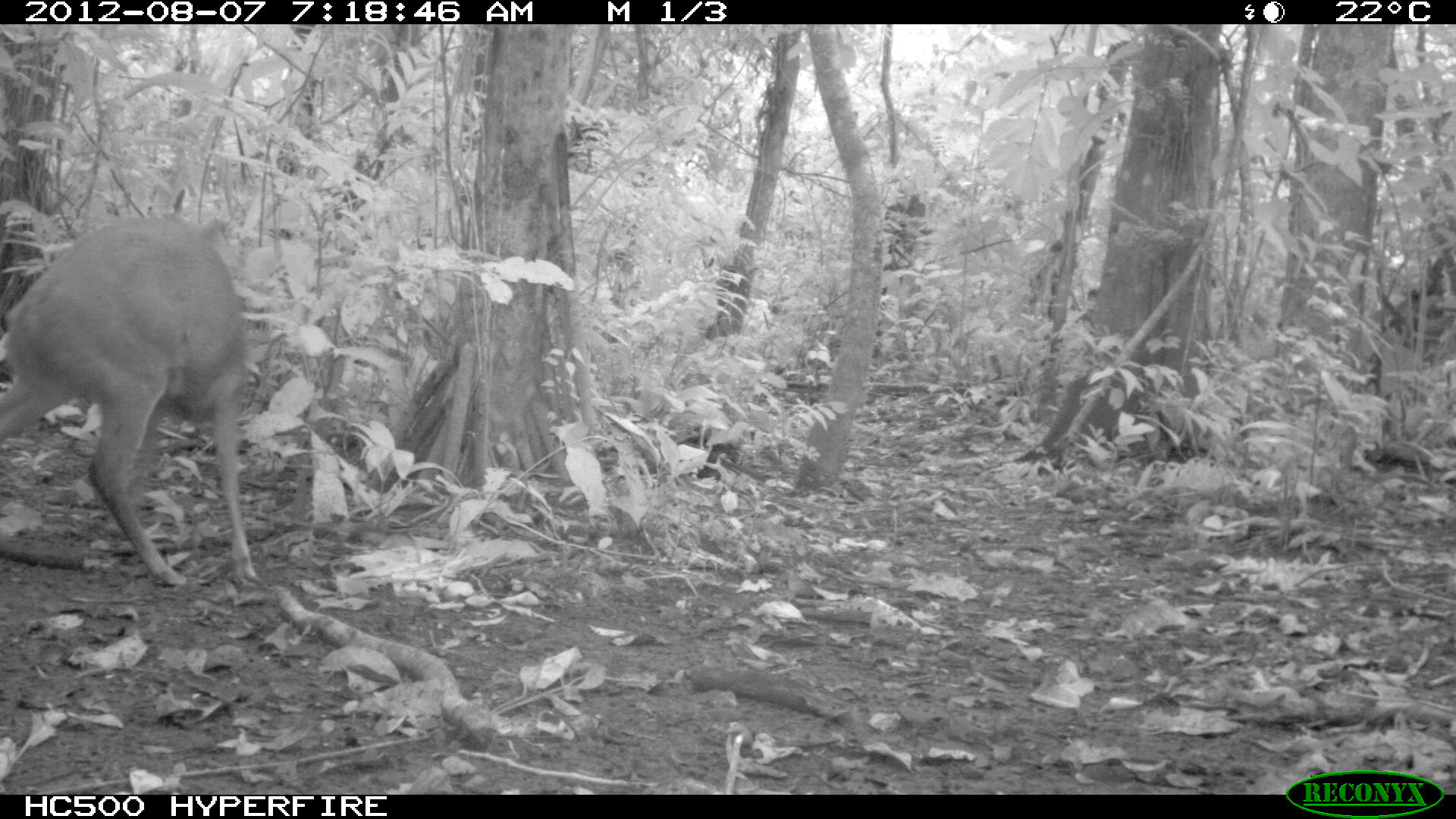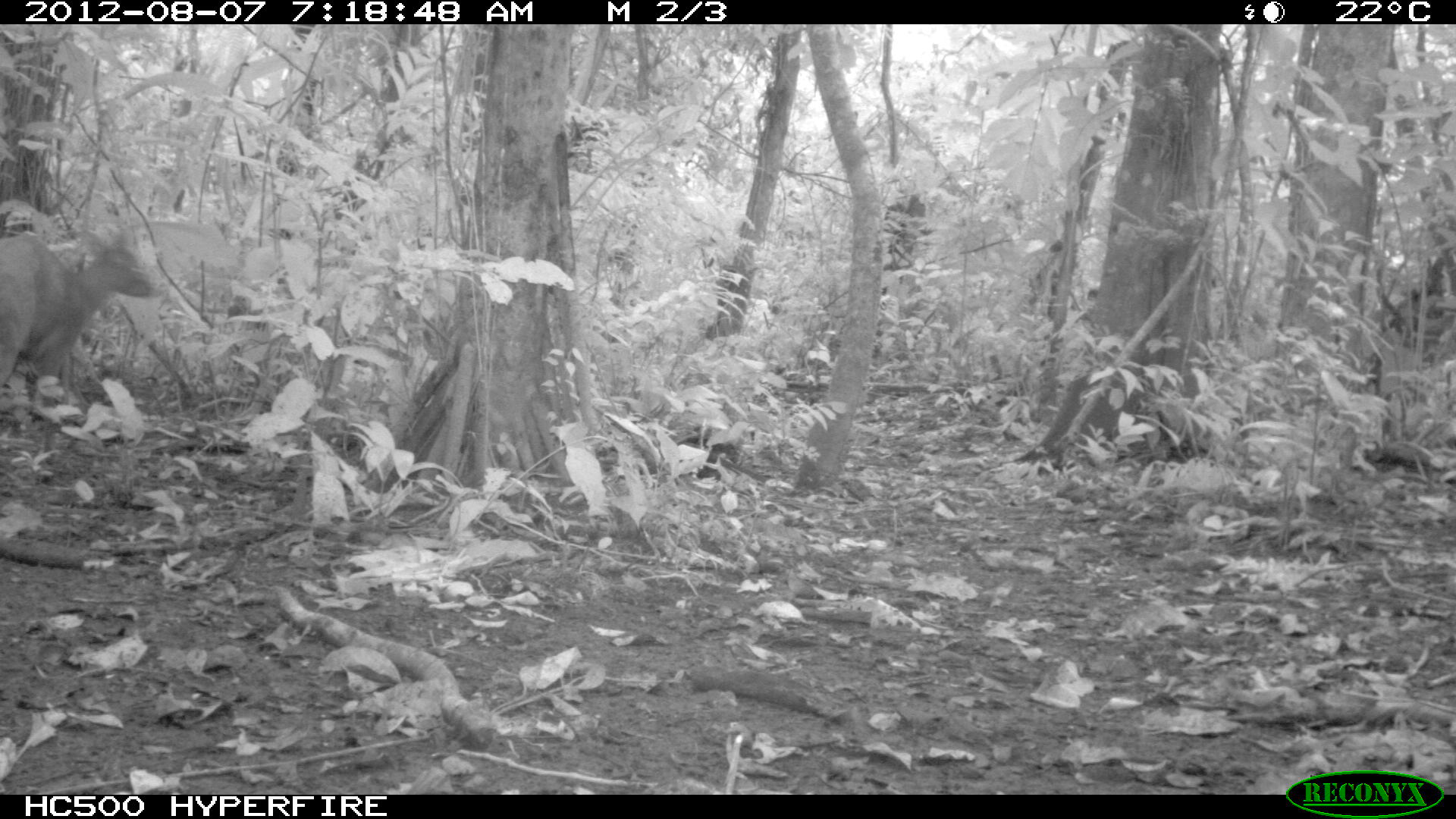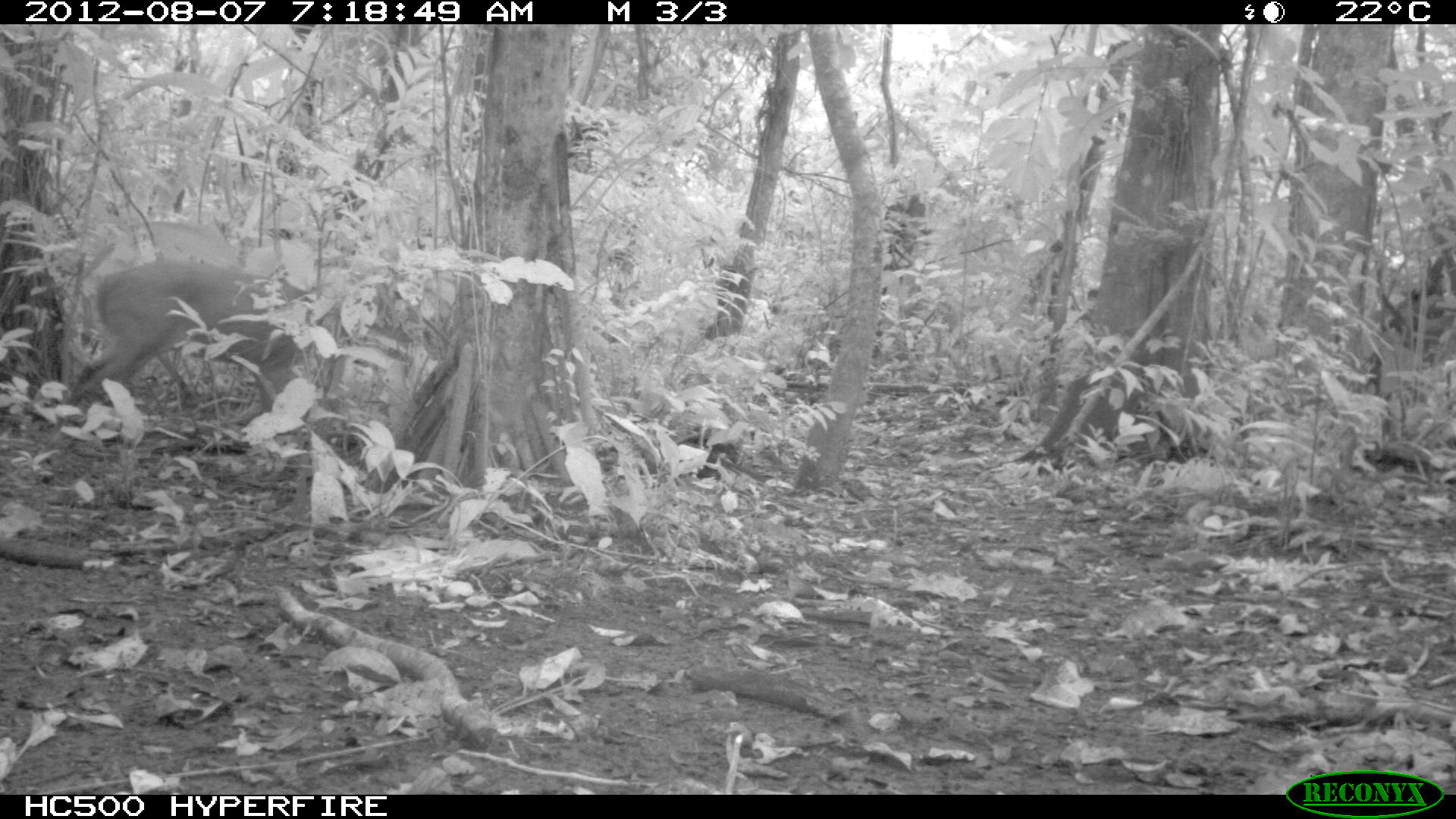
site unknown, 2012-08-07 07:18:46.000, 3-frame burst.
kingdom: Animalia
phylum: Chordata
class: Mammalia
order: Artiodactyla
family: Cervidae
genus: Mazama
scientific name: Mazama americana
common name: red brocket